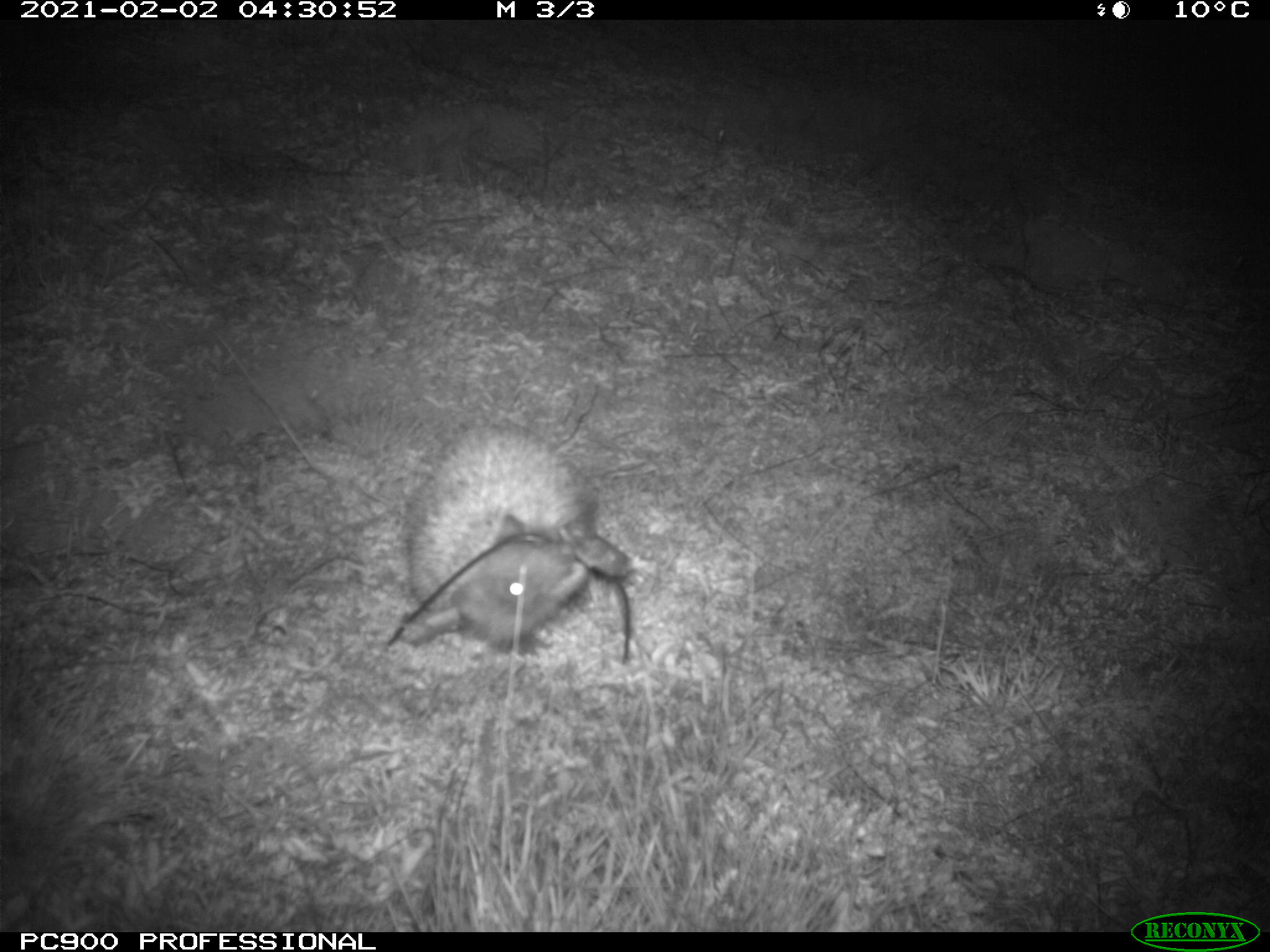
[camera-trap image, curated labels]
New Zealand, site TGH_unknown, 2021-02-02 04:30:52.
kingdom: Animalia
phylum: Chordata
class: Mammalia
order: Eulipotyphla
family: Erinaceidae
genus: Erinaceus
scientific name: Erinaceus europaeus europaeus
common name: european hedgehog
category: hedgehog